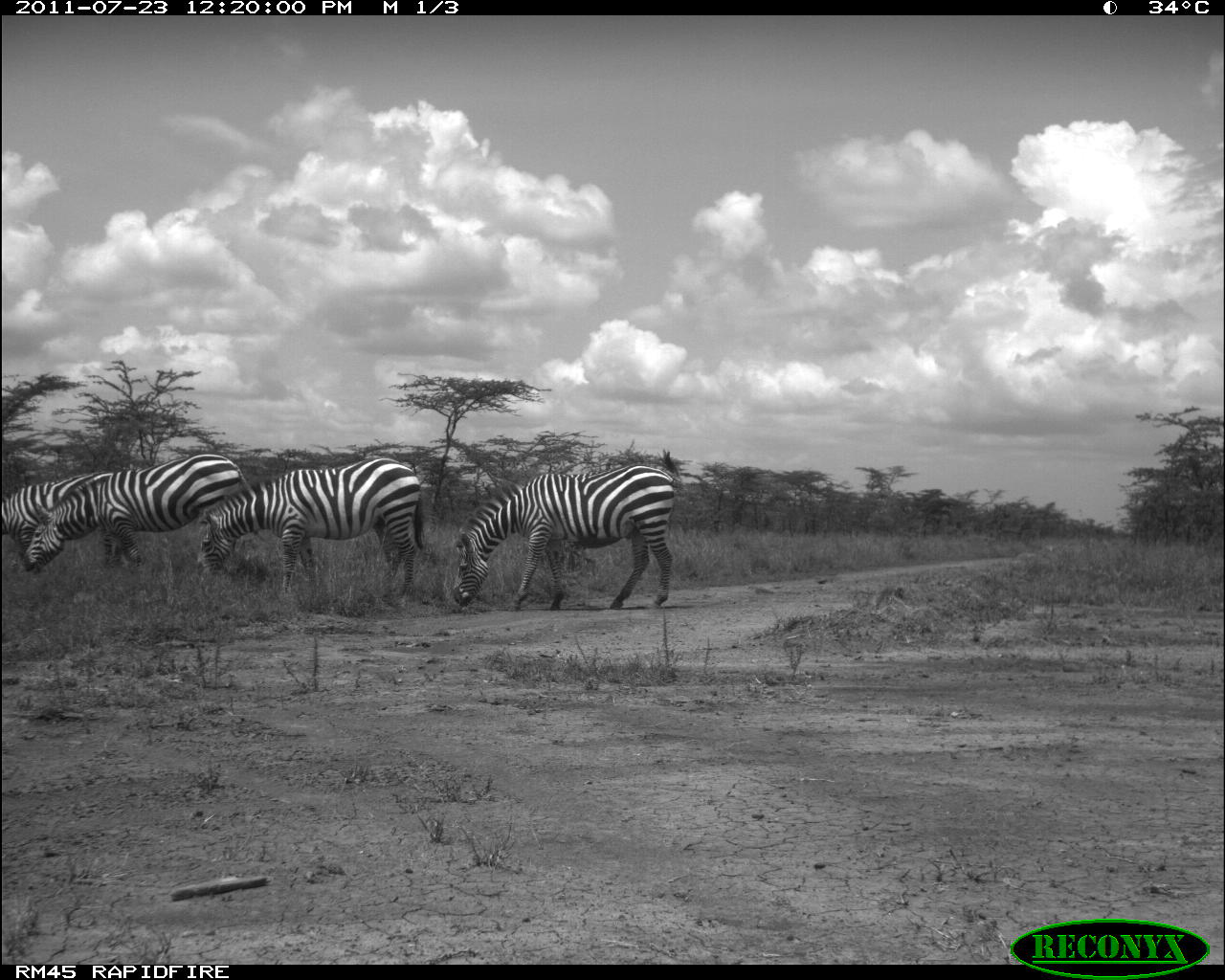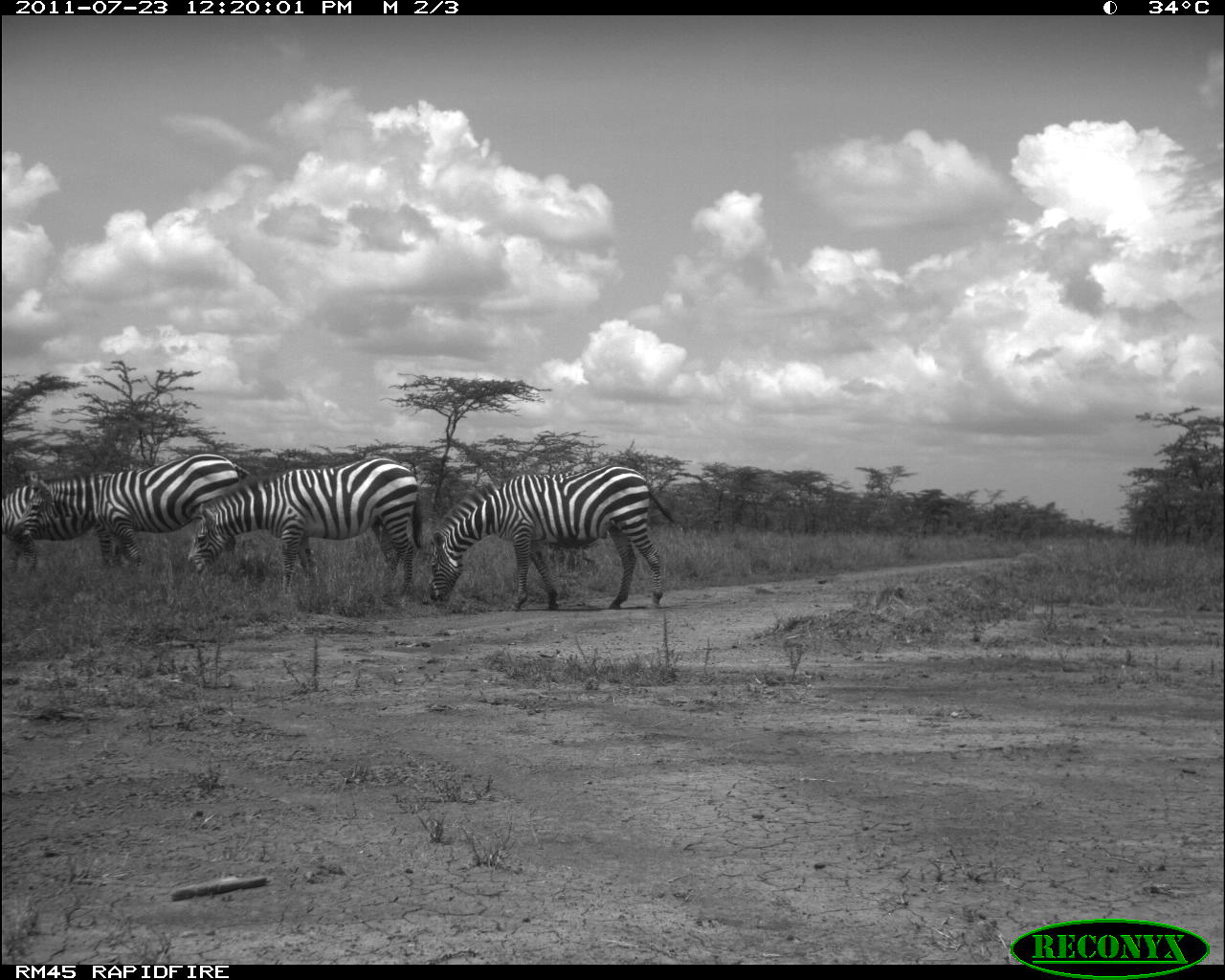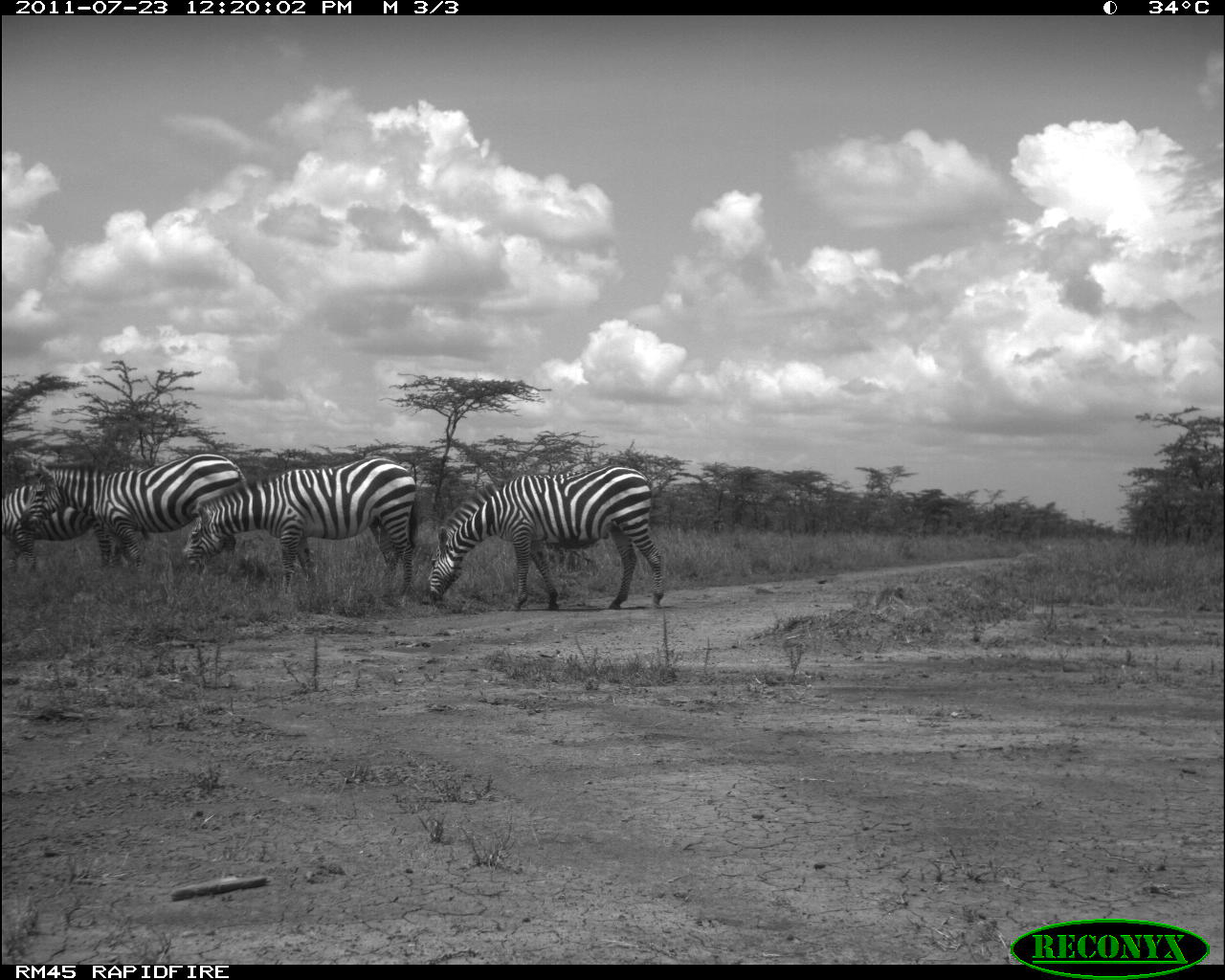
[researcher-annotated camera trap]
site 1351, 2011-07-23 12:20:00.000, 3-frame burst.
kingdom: Animalia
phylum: Chordata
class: Mammalia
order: Perissodactyla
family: Equidae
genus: Equus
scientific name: Equus quagga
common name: plains zebra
Equus quagga (plains zebra), count 4.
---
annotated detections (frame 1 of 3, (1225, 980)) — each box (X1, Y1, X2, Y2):
equus quagga: (452, 449, 680, 609); (194, 458, 424, 596); (20, 452, 249, 569); (2, 472, 142, 566)